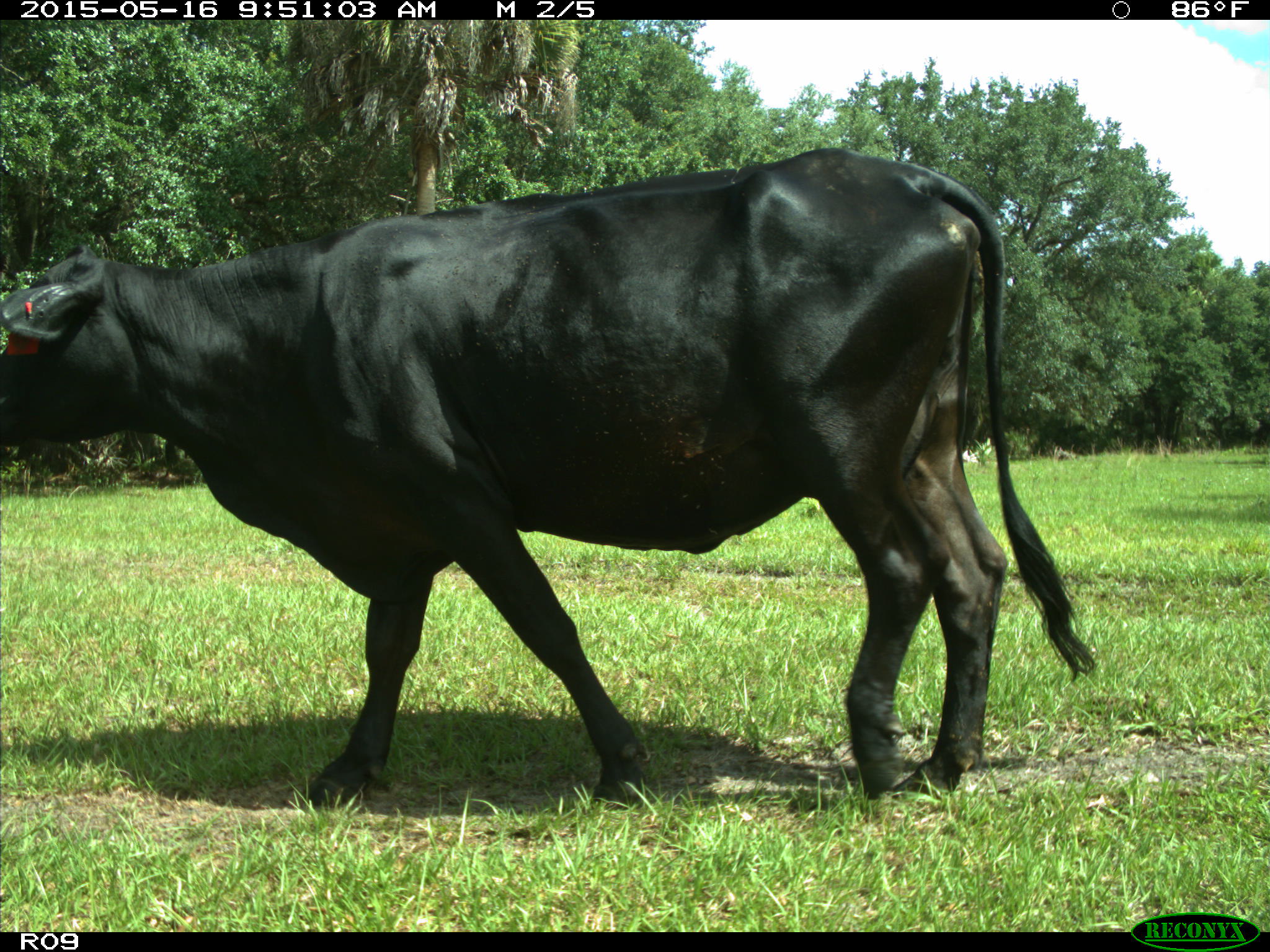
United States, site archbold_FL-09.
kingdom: Animalia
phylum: Chordata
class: Mammalia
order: Artiodactyla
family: Bovidae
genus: Bos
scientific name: Bos taurus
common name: domestic cow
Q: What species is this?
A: Bos taurus (domestic cow).